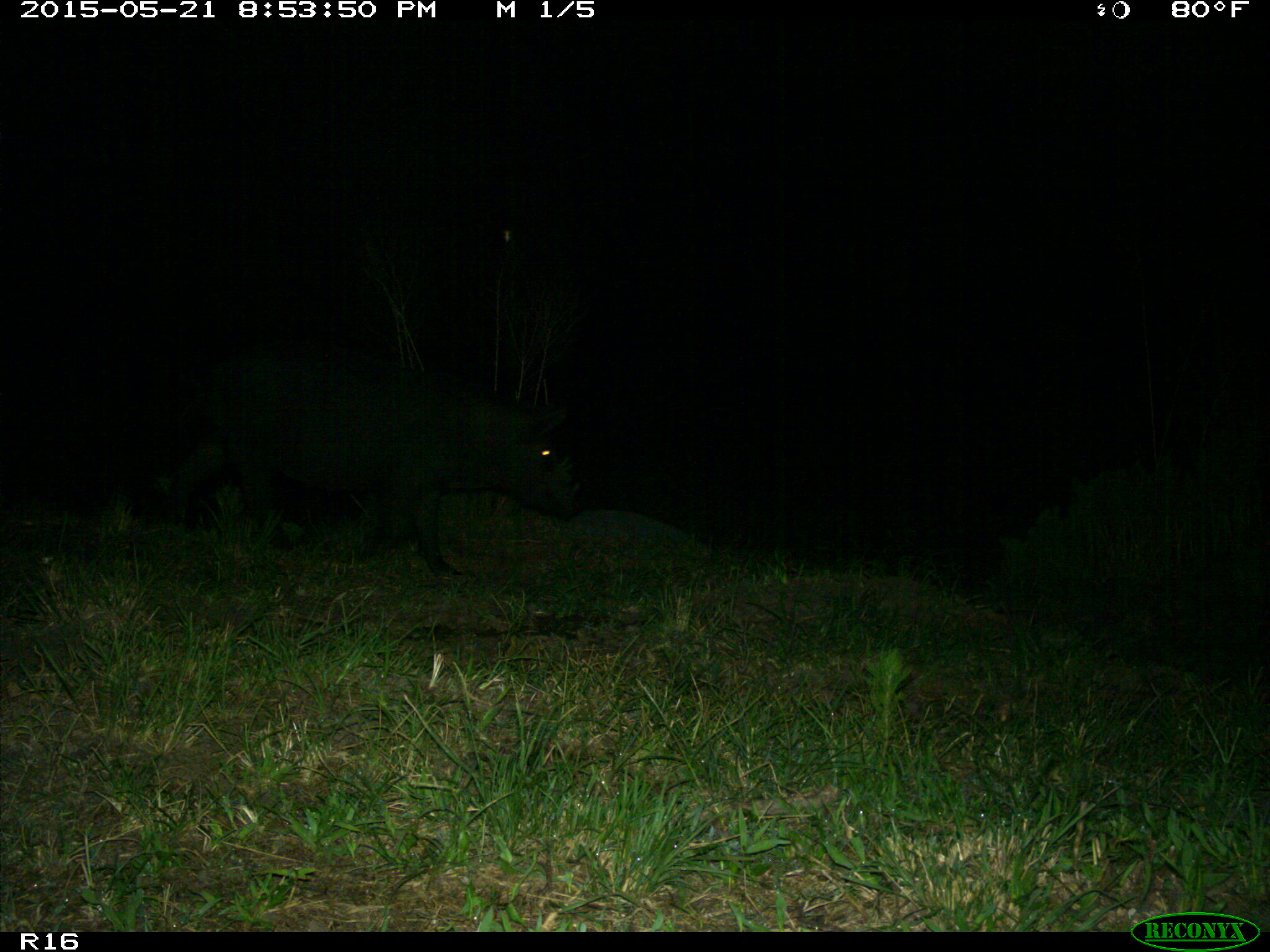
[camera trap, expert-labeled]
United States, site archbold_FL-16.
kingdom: Animalia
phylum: Chordata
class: Mammalia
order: Artiodactyla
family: Suidae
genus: Sus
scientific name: Sus scrofa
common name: wild boar